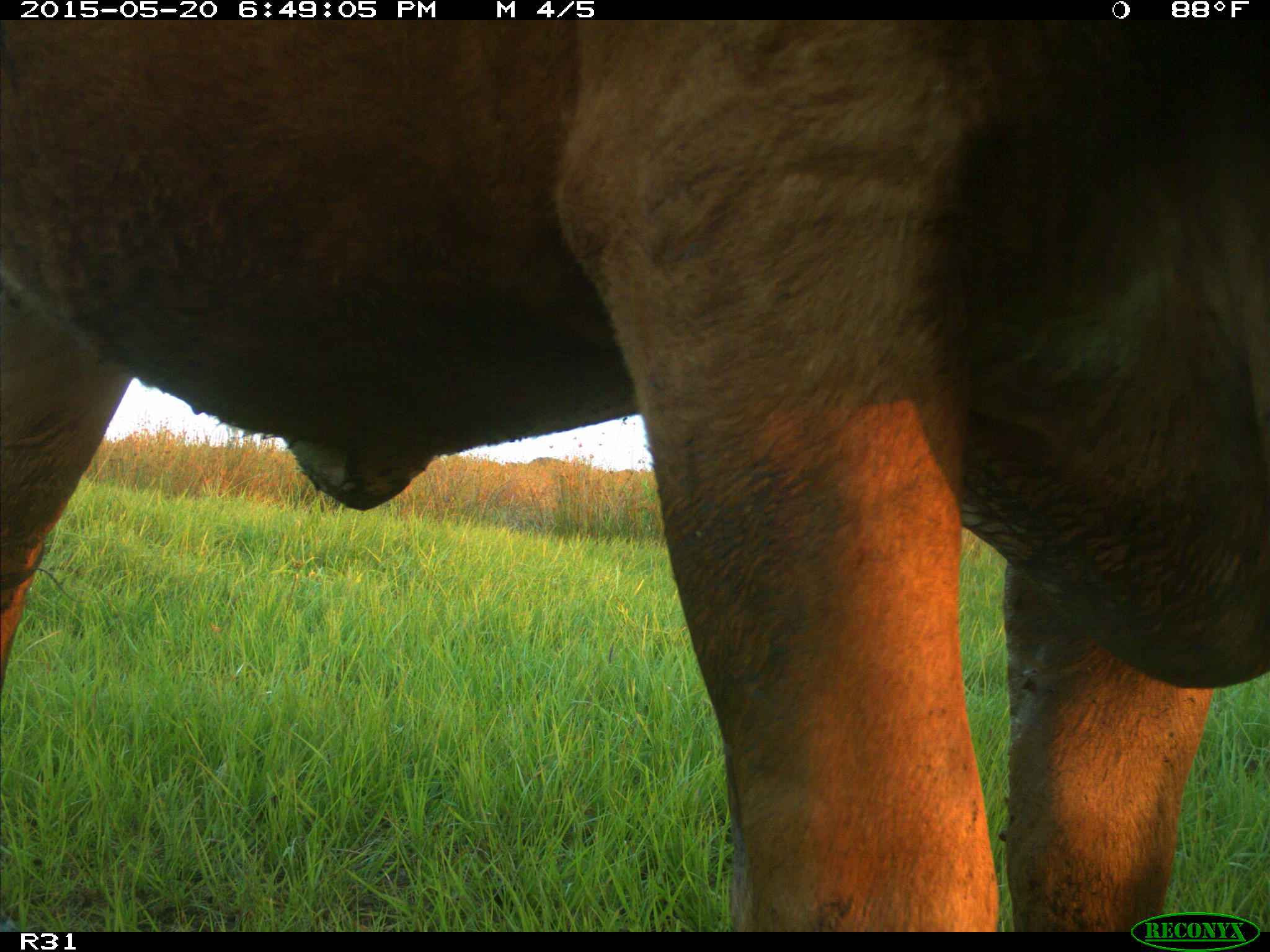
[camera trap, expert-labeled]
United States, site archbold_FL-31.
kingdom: Animalia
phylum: Chordata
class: Mammalia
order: Artiodactyla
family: Bovidae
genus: Bos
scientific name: Bos taurus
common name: domestic cow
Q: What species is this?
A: Bos taurus (domestic cow).